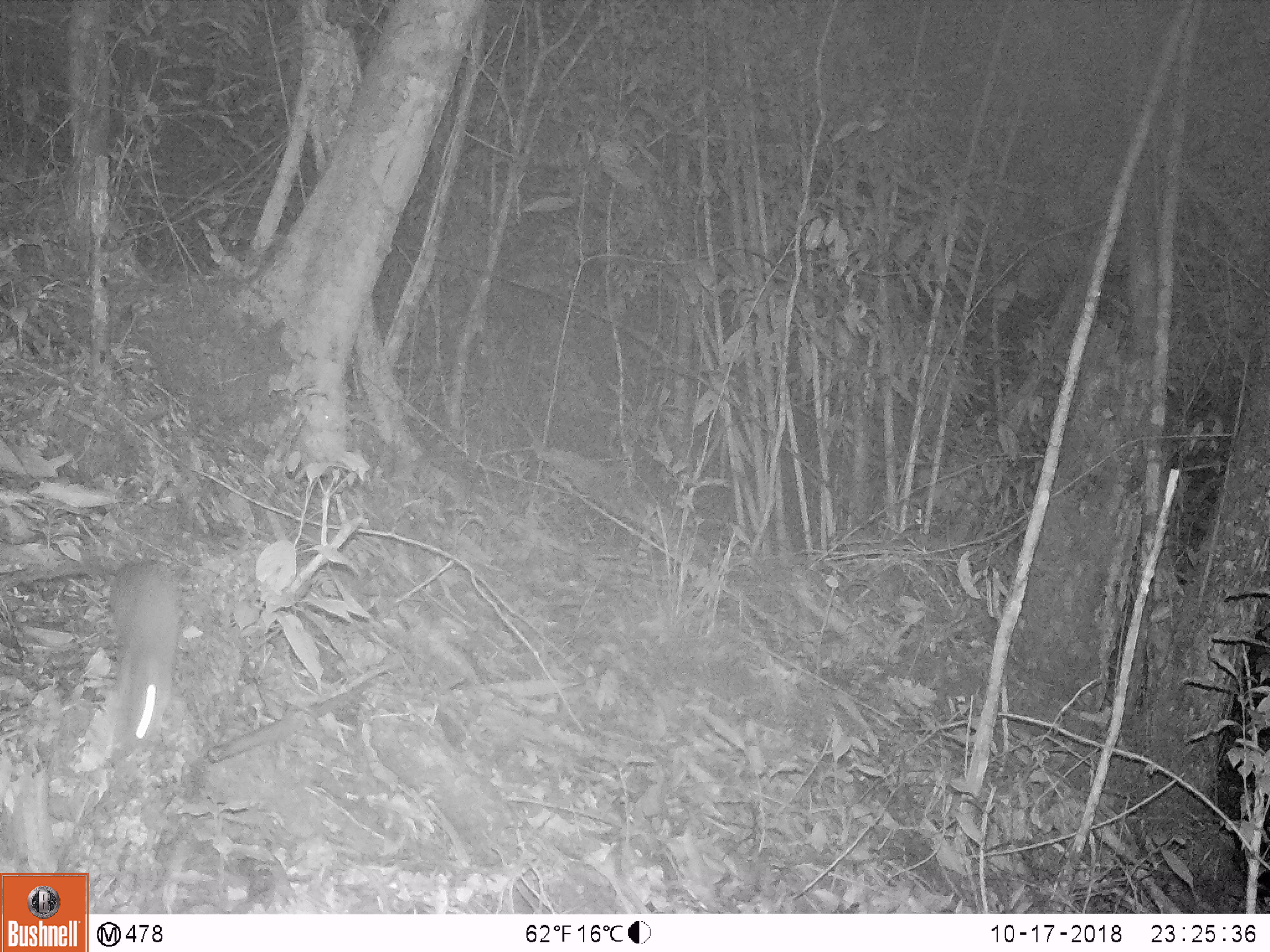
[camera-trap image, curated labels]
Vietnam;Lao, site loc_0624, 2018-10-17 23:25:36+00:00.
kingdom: Animalia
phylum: Chordata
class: Mammalia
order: Rodentia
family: Muridae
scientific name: Muridae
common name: old-world mice and rats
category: unidentified murid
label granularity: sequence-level